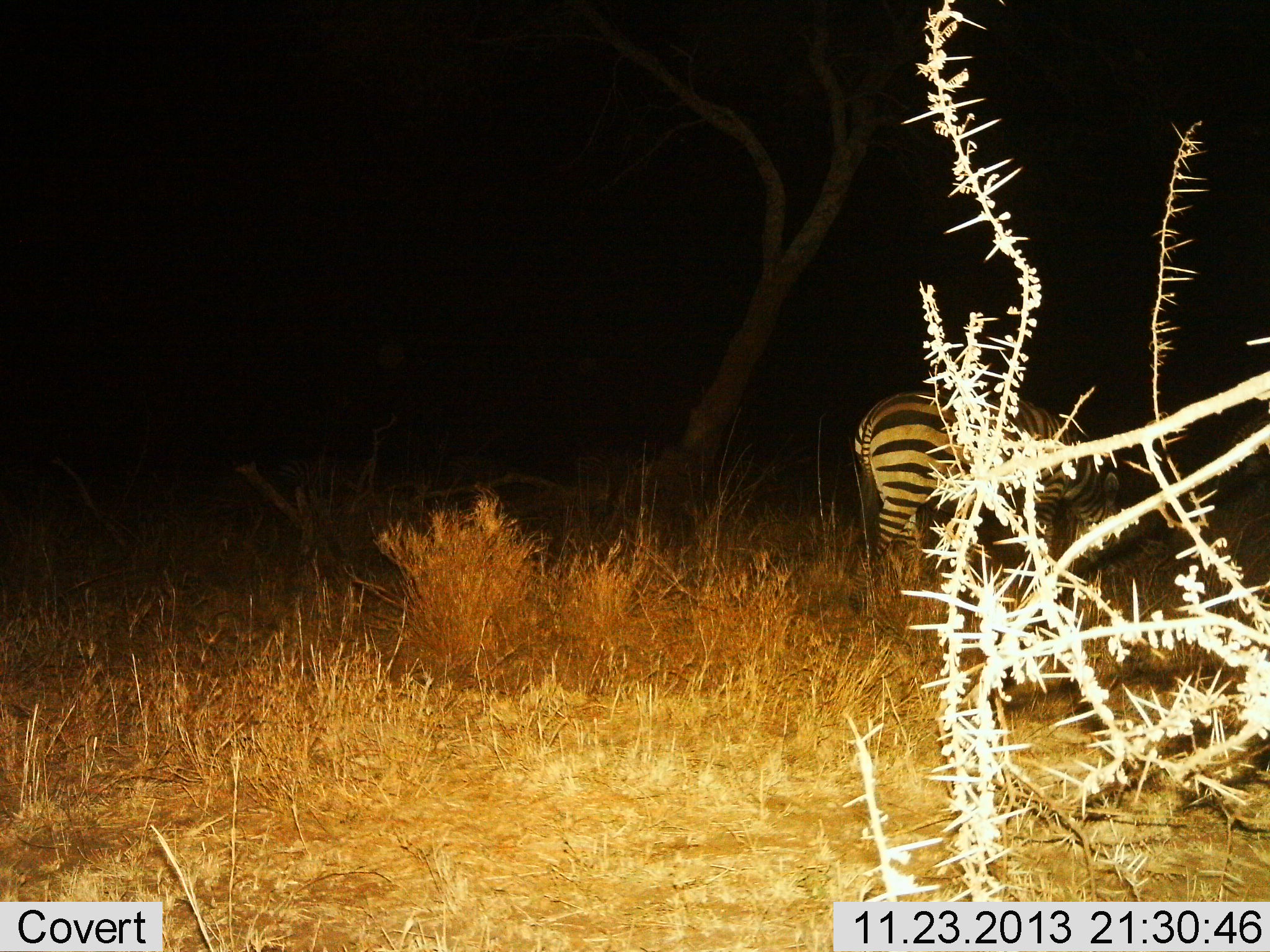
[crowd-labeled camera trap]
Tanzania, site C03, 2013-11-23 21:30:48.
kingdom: Animalia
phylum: Chordata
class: Mammalia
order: Perissodactyla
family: Equidae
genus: Equus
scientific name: Equus quagga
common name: plains zebra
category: zebra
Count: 1.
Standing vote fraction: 80%.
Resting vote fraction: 0%.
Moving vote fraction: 0%.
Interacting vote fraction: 0%.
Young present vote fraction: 0%.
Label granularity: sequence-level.